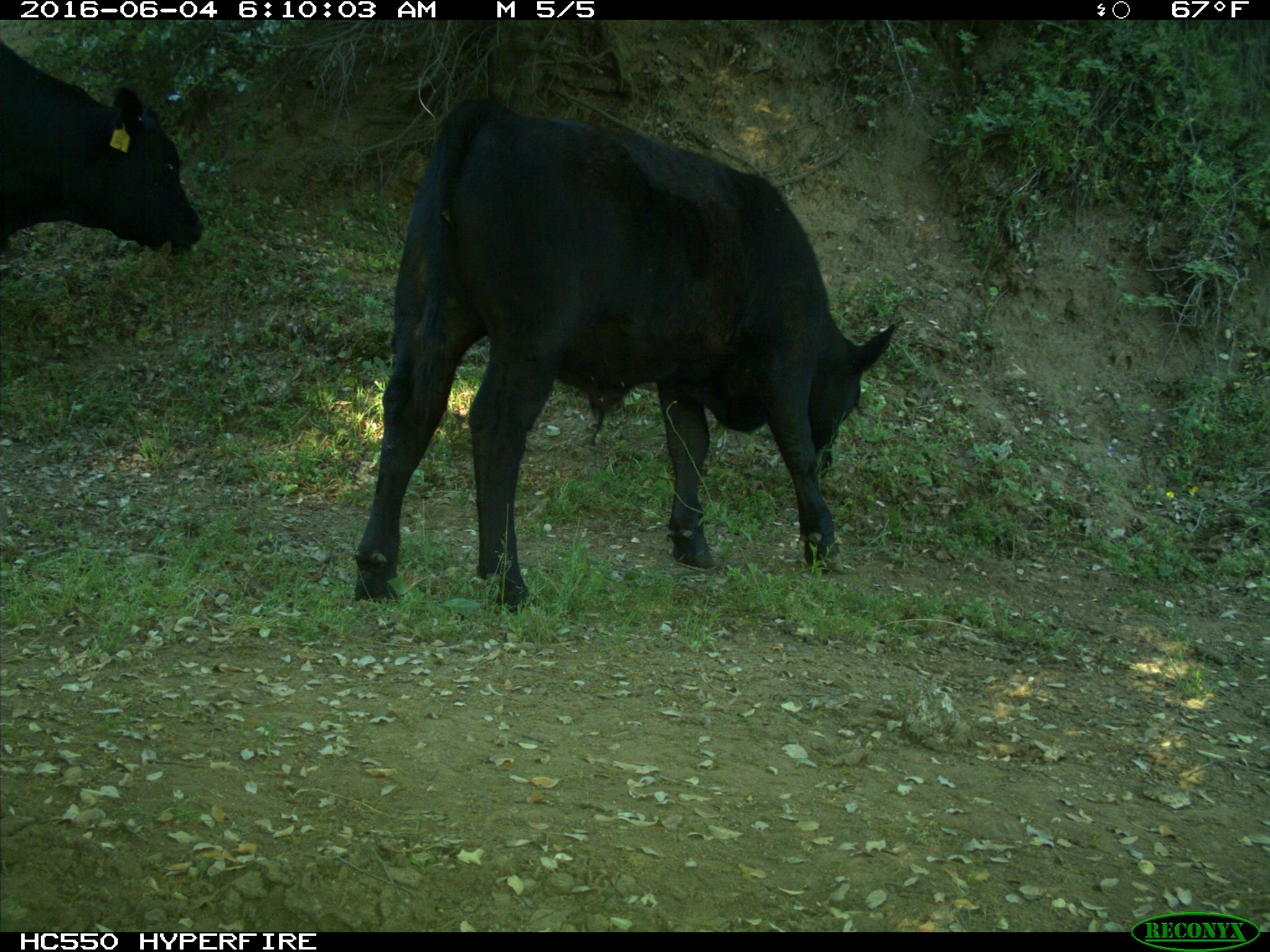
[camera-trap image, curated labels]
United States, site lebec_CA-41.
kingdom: Animalia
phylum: Chordata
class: Mammalia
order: Artiodactyla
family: Bovidae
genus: Bos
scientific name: Bos taurus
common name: domestic cow